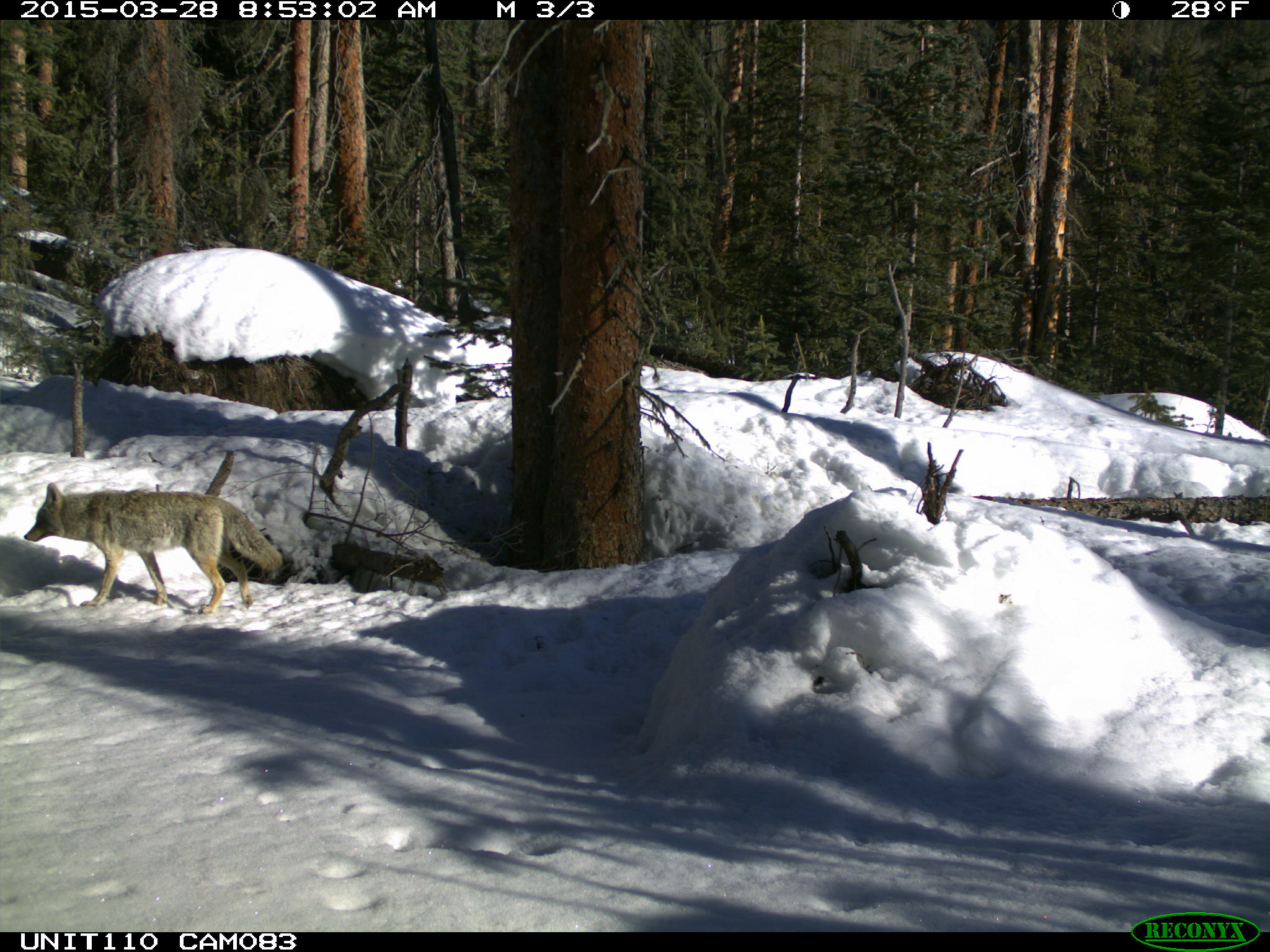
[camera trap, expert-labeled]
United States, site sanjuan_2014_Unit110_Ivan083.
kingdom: Animalia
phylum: Chordata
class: Mammalia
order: Carnivora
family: Canidae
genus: Canis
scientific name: Canis latrans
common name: coyote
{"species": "Canis latrans (coyote)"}